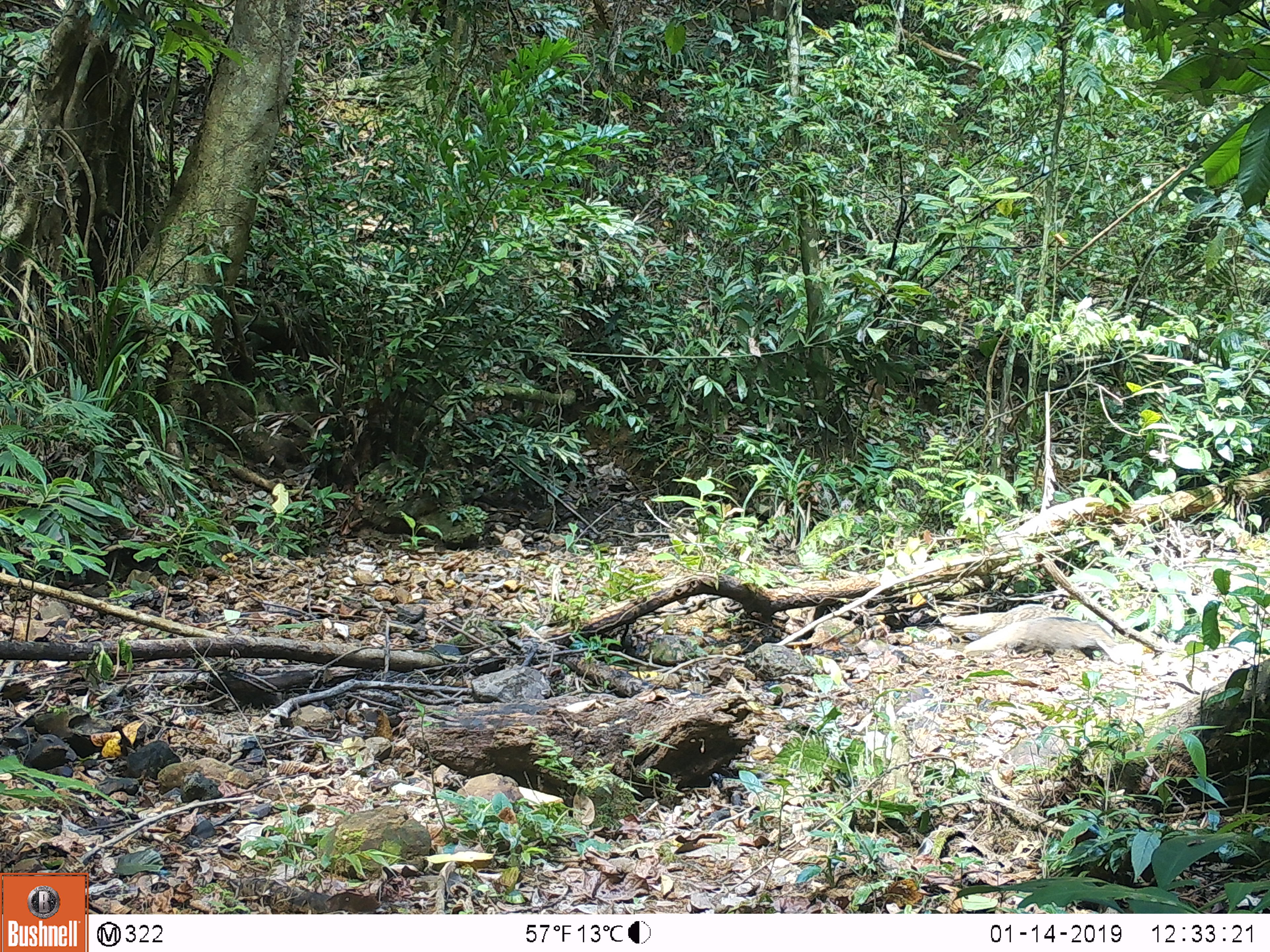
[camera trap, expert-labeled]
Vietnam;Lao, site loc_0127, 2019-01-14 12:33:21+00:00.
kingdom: Animalia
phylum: Chordata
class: Mammalia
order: Carnivora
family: Herpestidae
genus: Urva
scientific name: Urva urva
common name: crab-eating mongoose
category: crab eating mongoose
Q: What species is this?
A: Crab eating mongoose (crab-eating mongoose) (Urva urva).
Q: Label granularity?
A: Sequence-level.